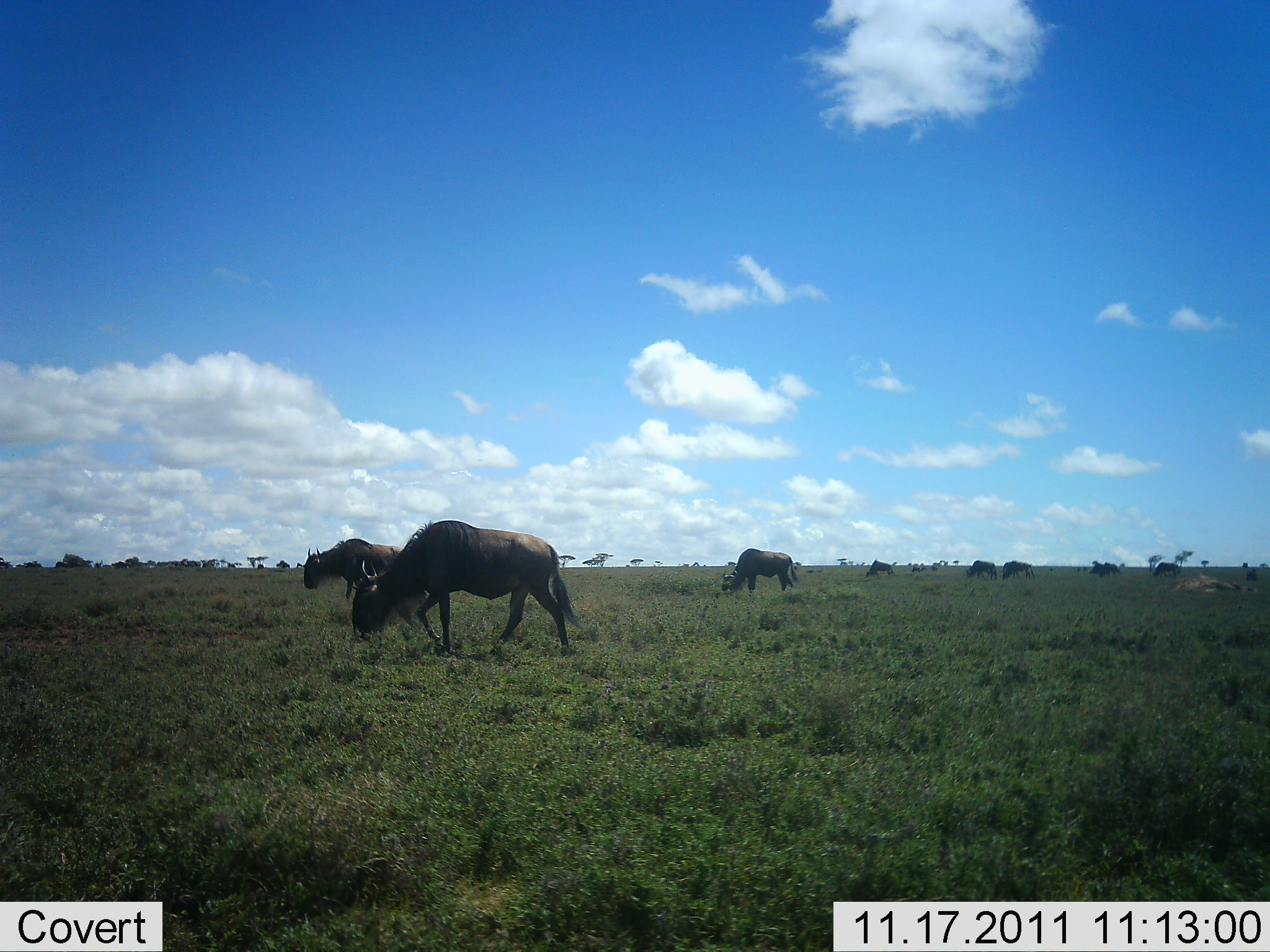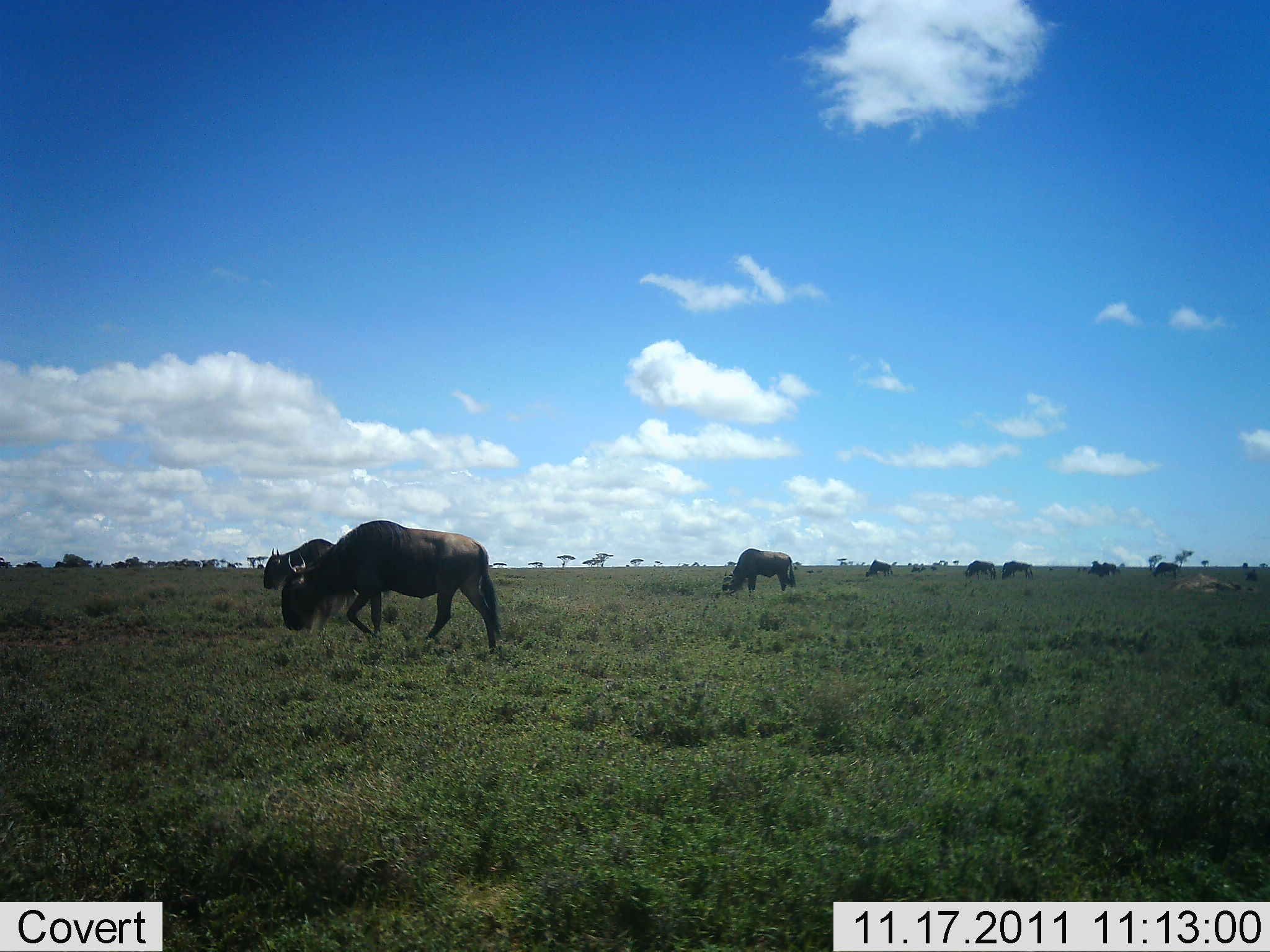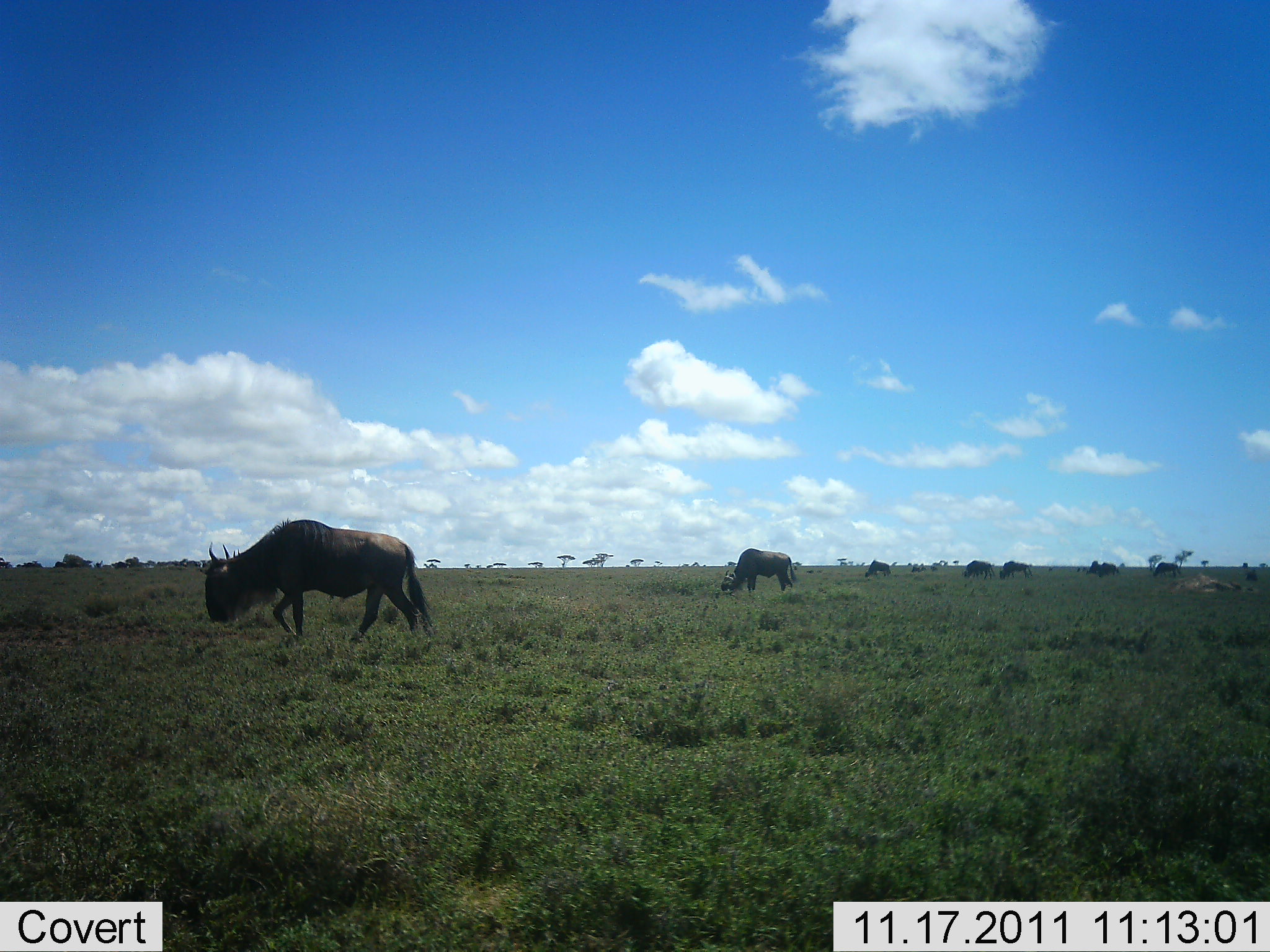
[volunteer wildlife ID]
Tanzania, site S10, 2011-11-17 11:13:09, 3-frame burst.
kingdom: Animalia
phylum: Chordata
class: Mammalia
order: Artiodactyla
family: Bovidae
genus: Connochaetes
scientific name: Connochaetes taurinus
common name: blue wildebeest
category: wildebeest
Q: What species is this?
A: Wildebeest (blue wildebeest) (Connochaetes taurinus).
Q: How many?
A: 8.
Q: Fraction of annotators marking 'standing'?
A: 41%.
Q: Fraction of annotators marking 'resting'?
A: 0%.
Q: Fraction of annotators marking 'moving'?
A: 88%.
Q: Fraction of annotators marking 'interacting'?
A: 0%.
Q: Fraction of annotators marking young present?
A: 0%.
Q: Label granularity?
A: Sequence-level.